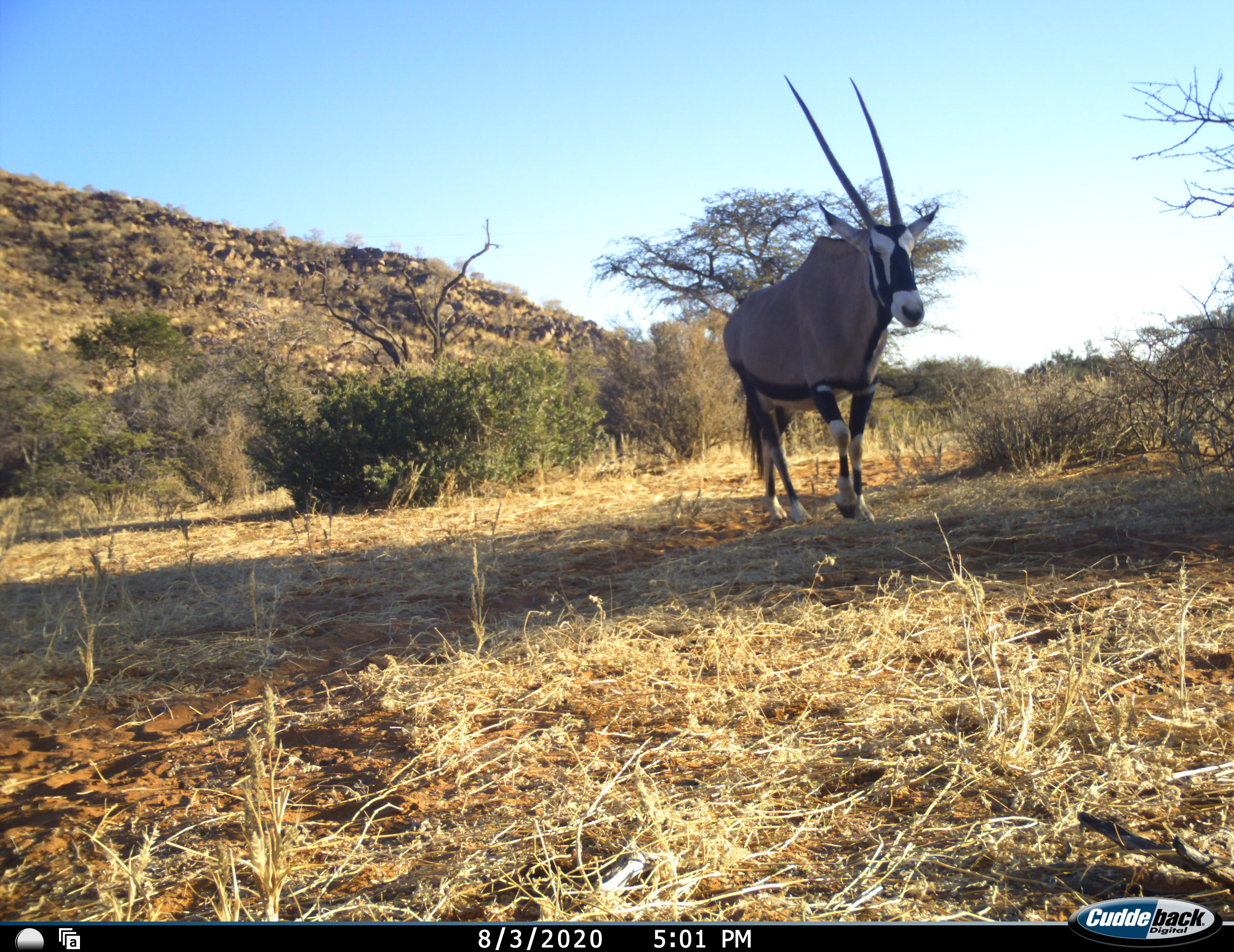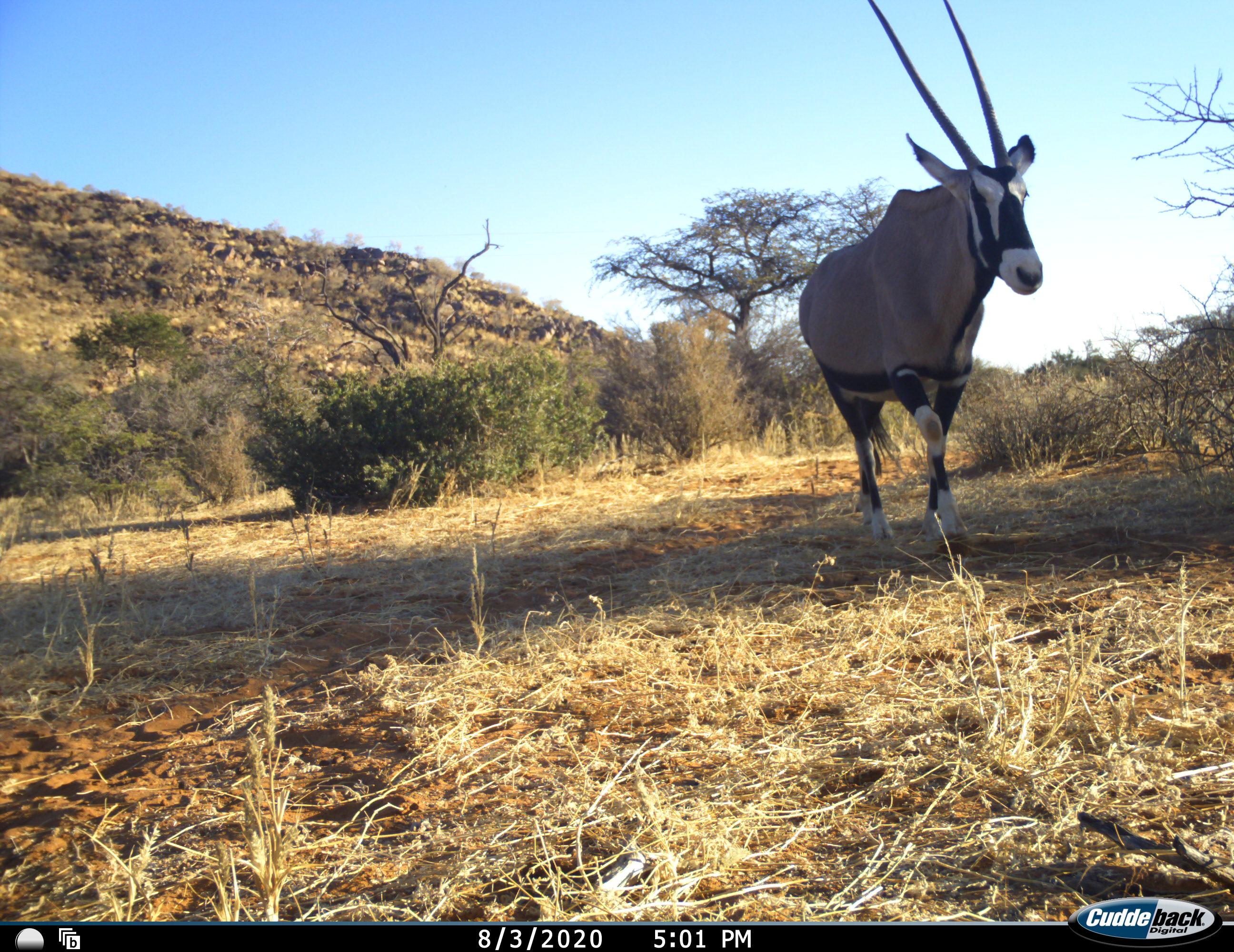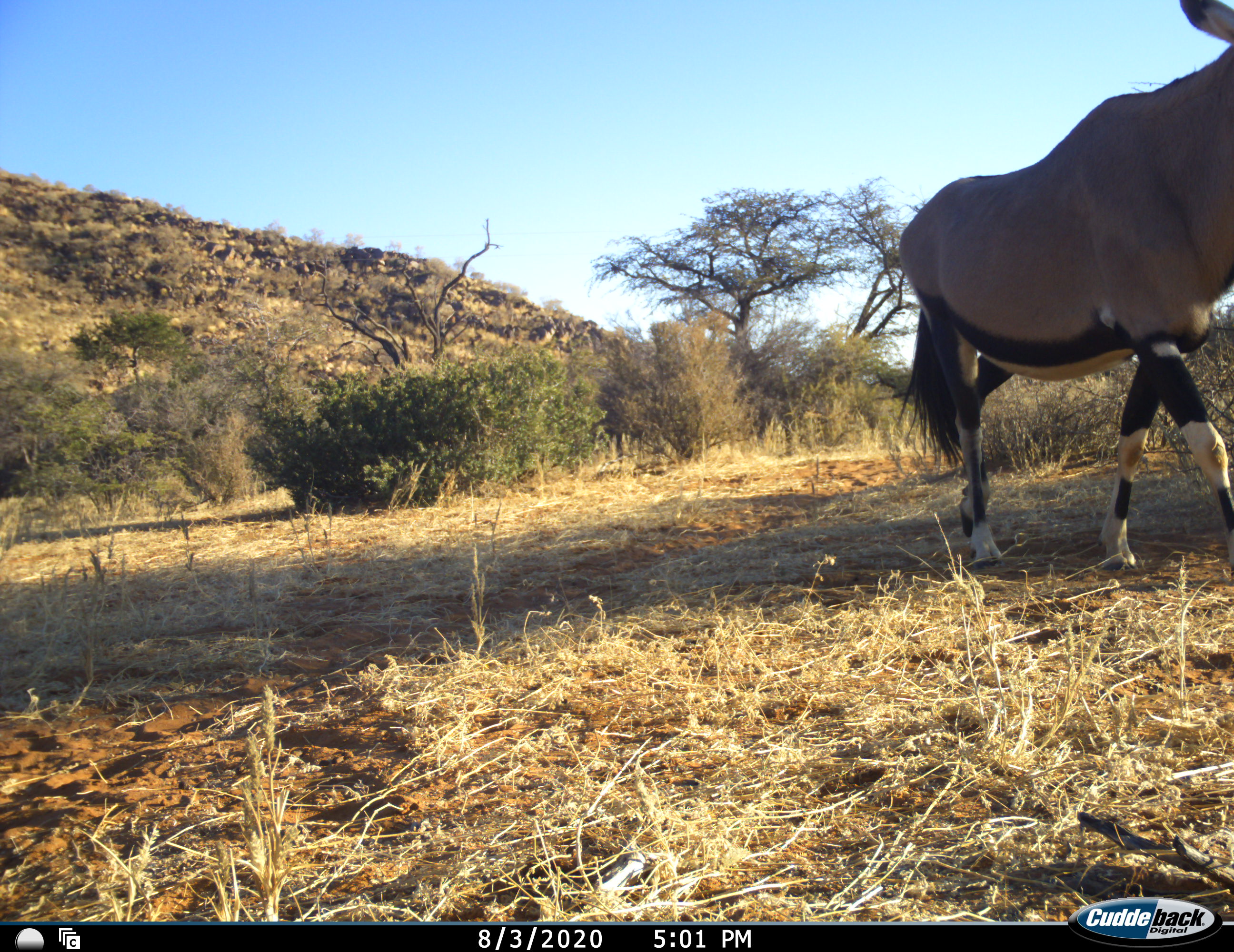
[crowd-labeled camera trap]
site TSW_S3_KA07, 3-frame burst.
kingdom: Animalia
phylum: Chordata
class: Mammalia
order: Artiodactyla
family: Bovidae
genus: Oryx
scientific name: Oryx gazella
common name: gemsbok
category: oryx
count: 1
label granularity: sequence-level